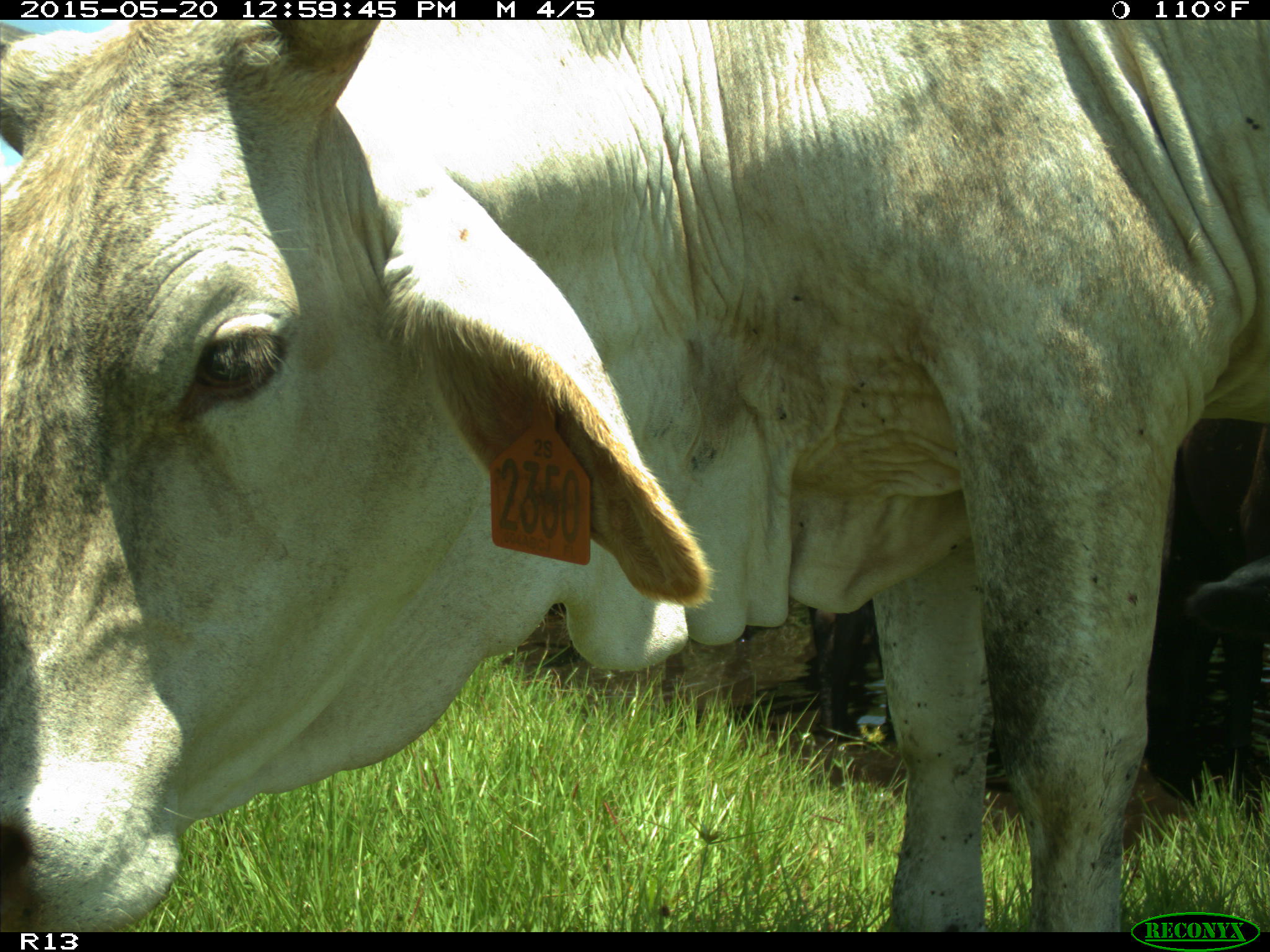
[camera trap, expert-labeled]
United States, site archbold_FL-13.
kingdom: Animalia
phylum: Chordata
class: Mammalia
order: Artiodactyla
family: Bovidae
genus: Bos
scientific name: Bos taurus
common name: domestic cow